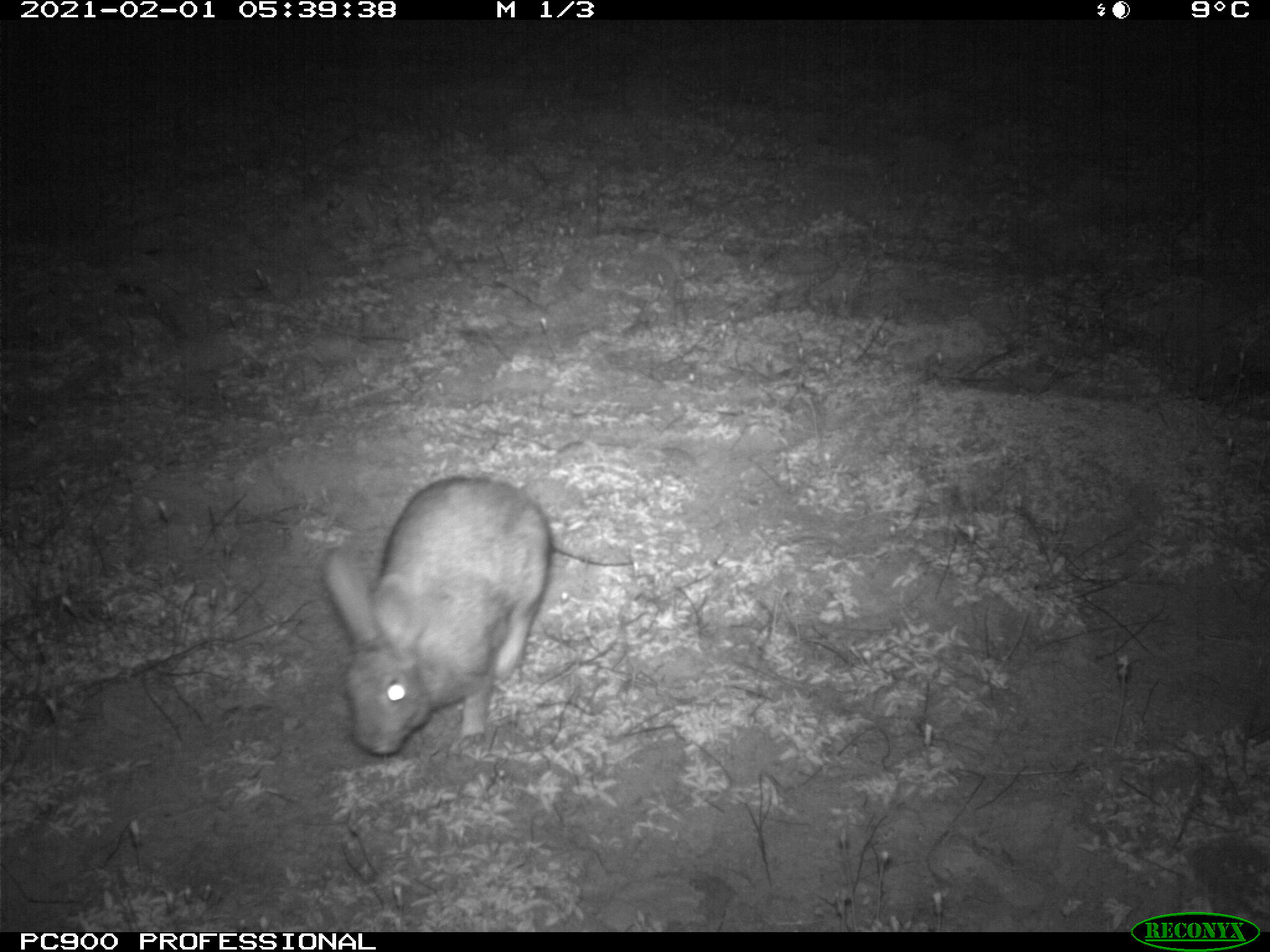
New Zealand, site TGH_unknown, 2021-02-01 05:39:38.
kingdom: Animalia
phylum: Chordata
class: Mammalia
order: Lagomorpha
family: Leporidae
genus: Oryctolagus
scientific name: Oryctolagus cuniculus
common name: european rabbit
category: rabbit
Rabbit (european rabbit) (Oryctolagus cuniculus).